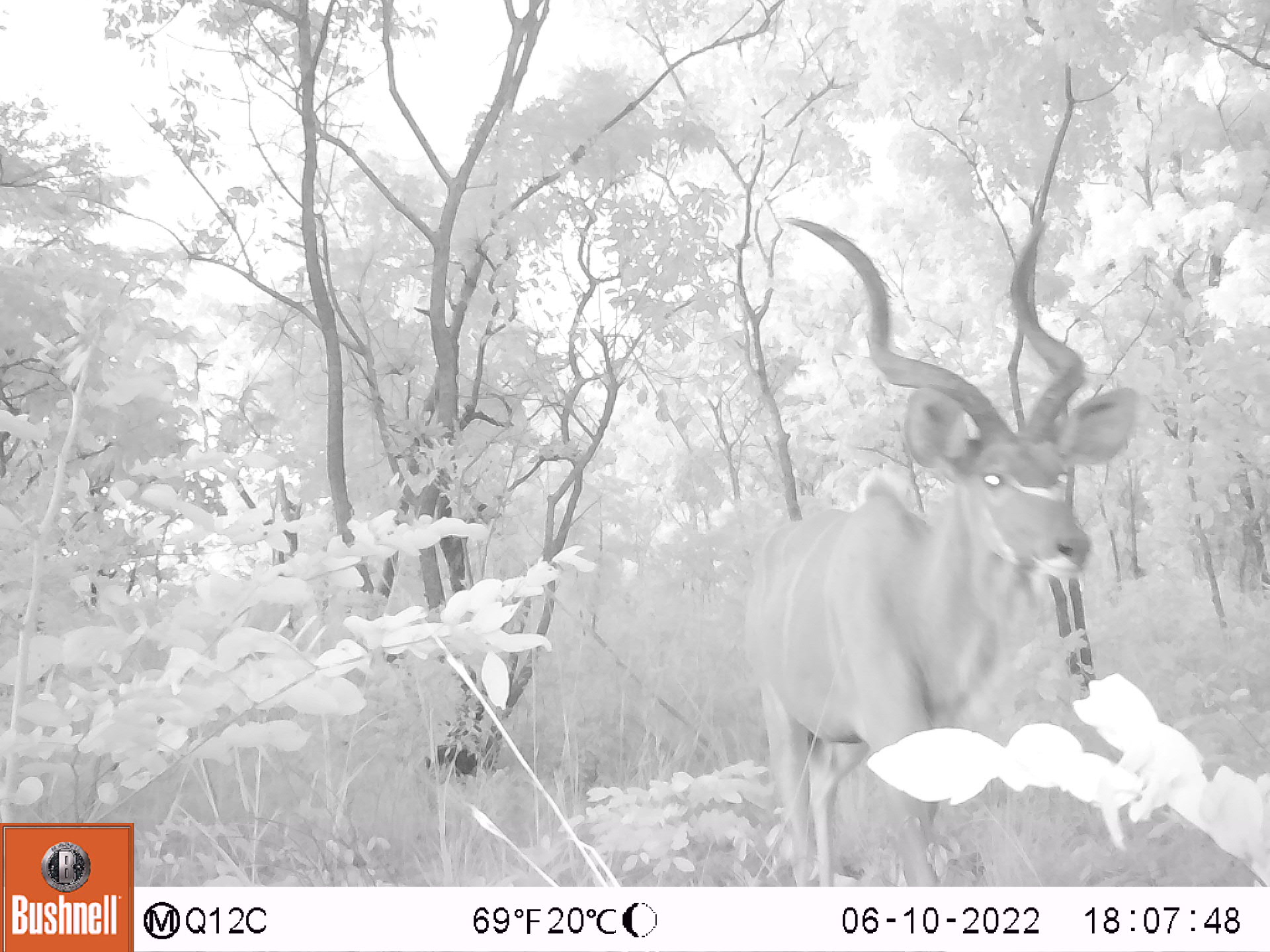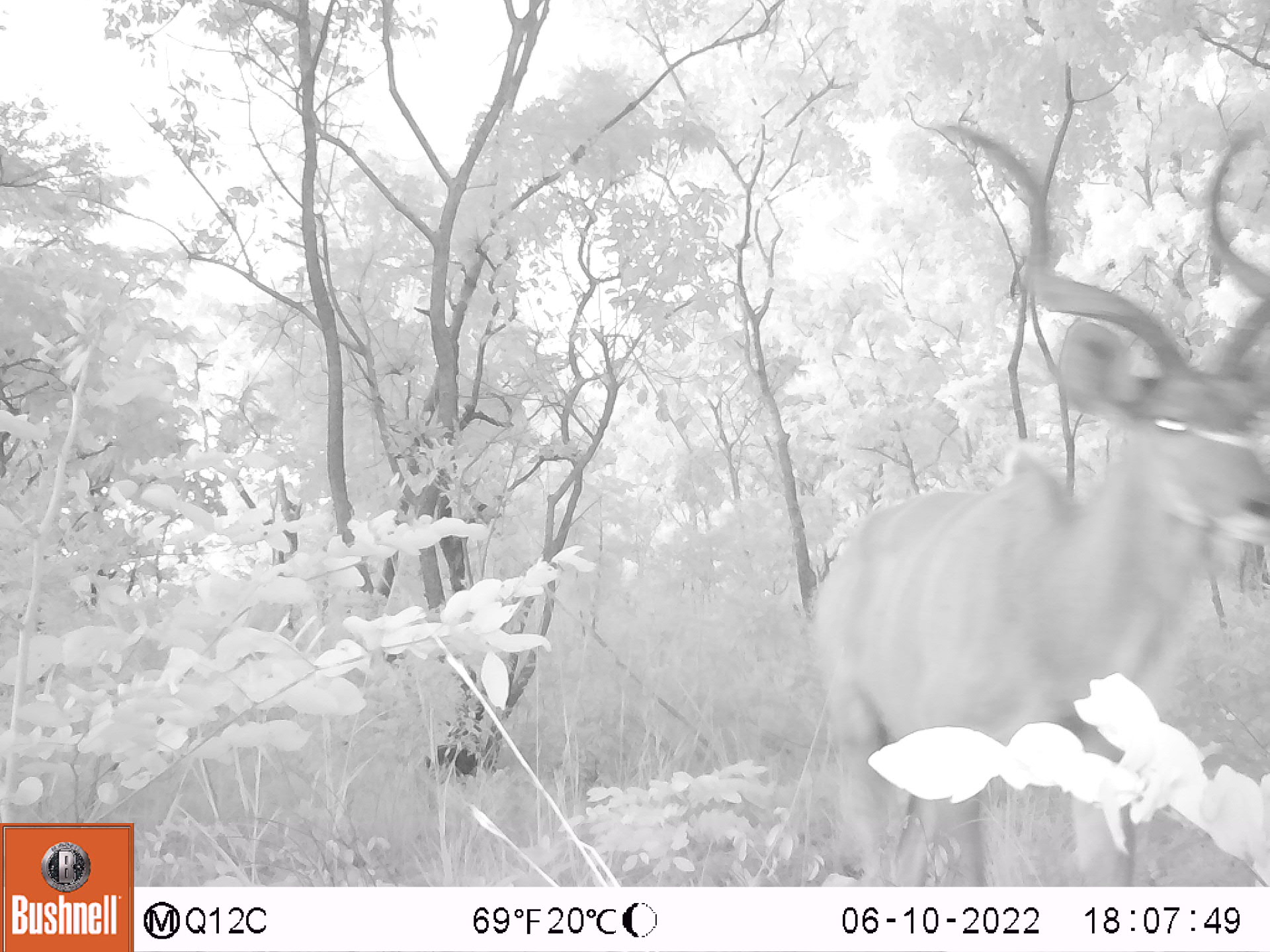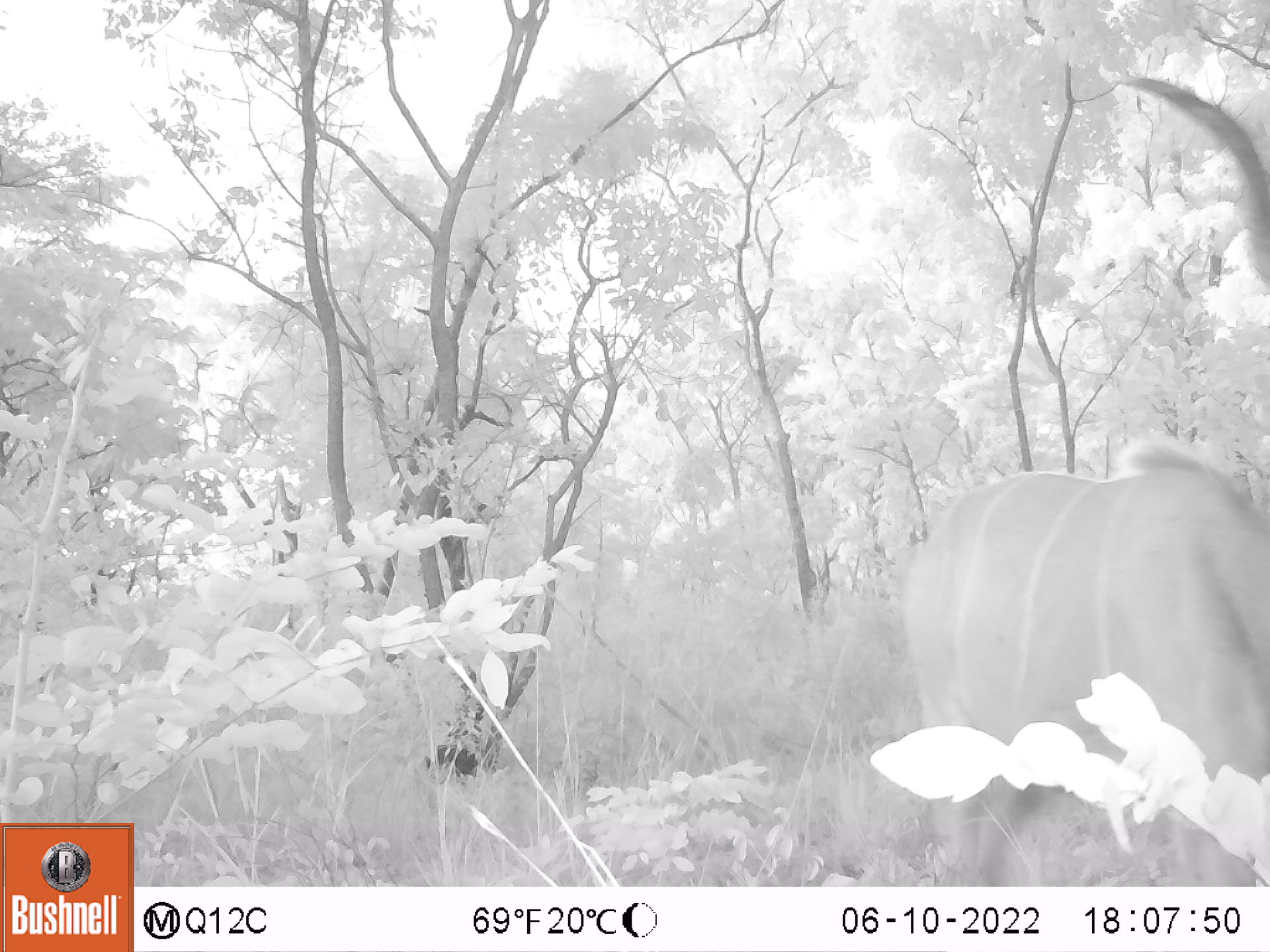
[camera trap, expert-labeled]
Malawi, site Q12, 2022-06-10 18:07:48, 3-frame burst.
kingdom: Animalia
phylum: Chordata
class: Mammalia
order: Artiodactyla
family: Bovidae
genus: Tragelaphus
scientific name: Tragelaphus strepsiceros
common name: greater kudu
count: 1